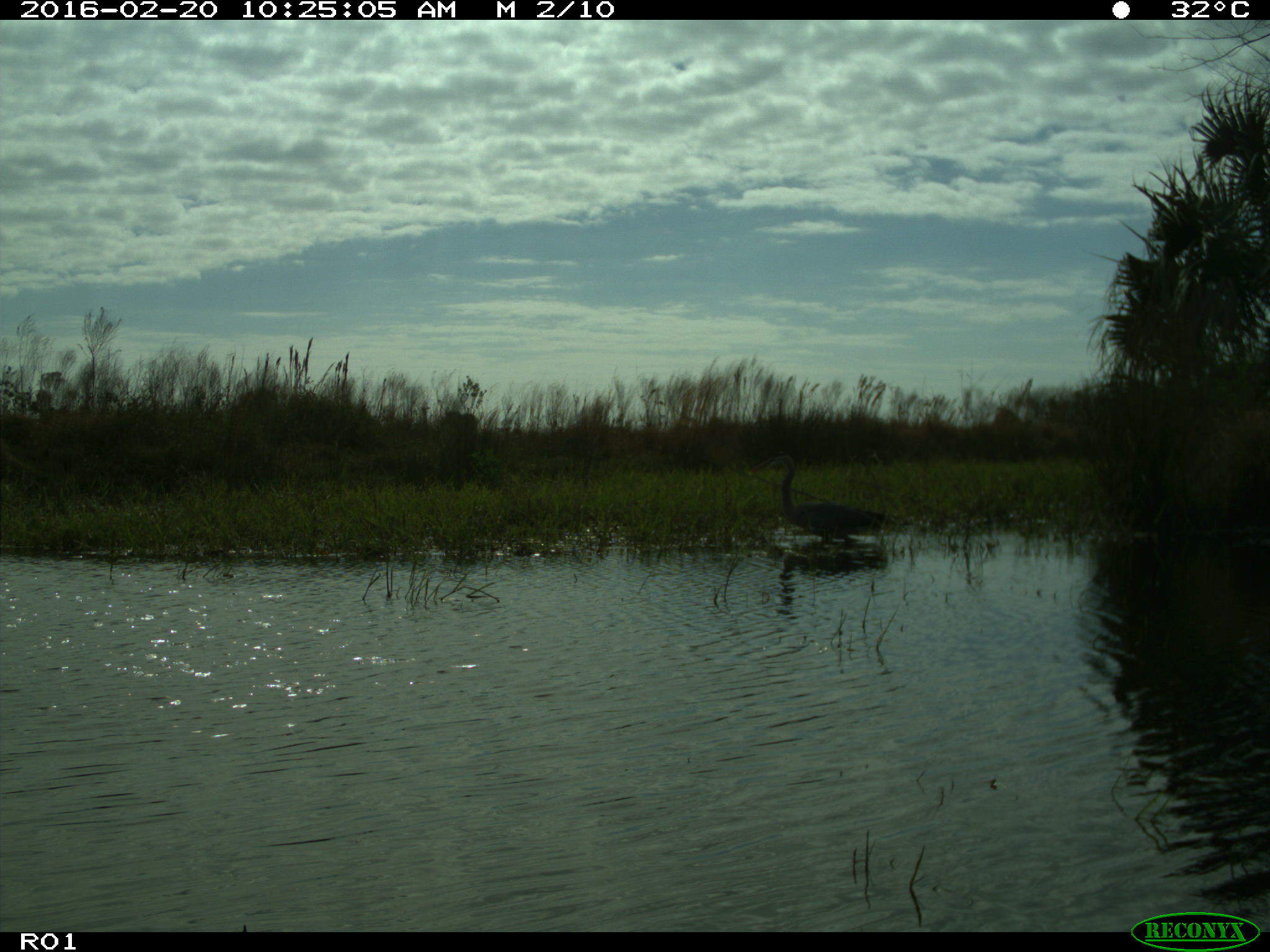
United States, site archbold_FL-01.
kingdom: Animalia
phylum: Chordata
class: Aves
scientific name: Aves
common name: birds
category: unidentified bird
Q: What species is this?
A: Unidentified bird (birds) (Aves).